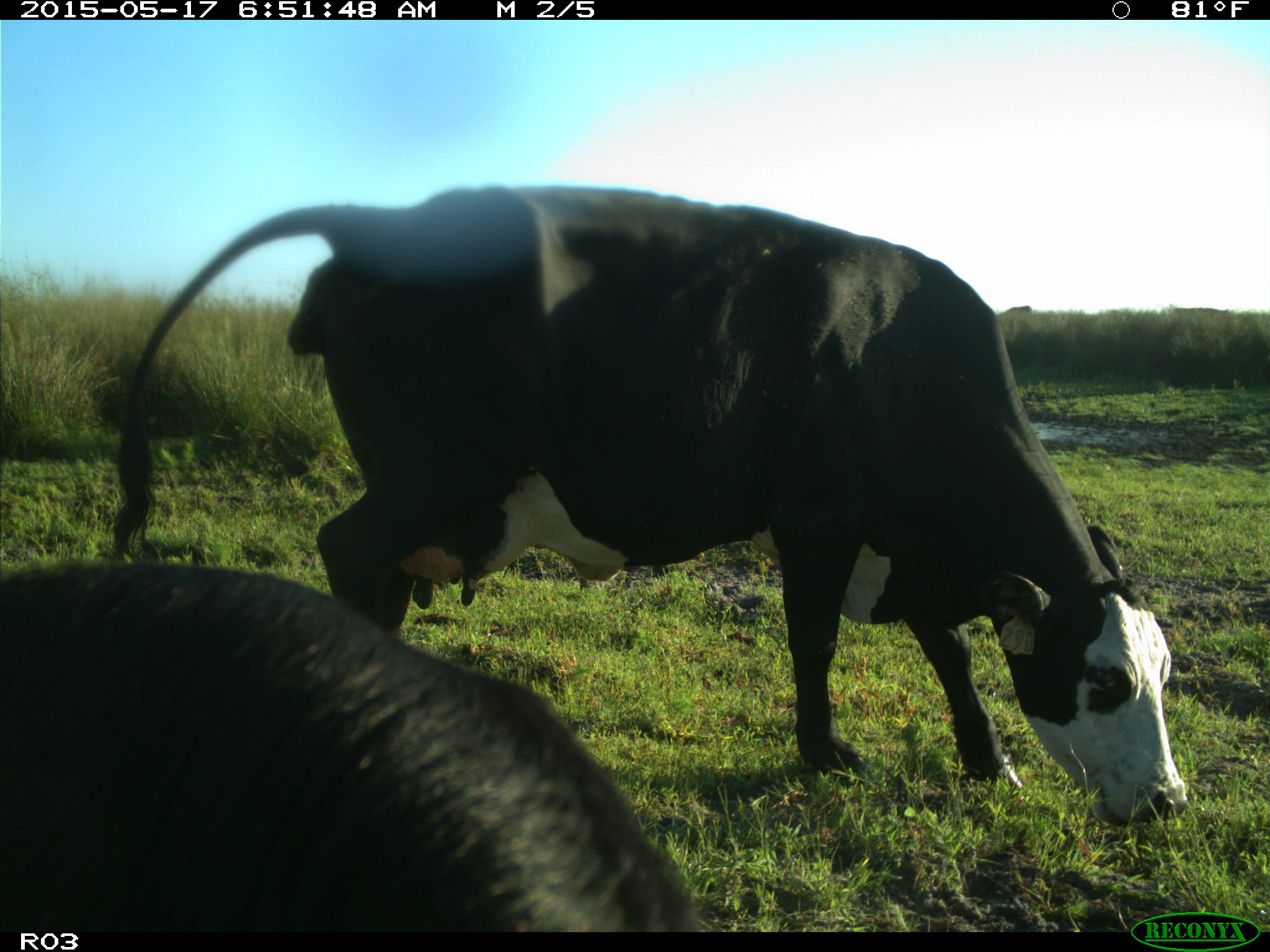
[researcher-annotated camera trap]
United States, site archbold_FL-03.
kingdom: Animalia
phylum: Chordata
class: Mammalia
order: Artiodactyla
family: Bovidae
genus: Bos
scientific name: Bos taurus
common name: domestic cow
Bos taurus (domestic cow).